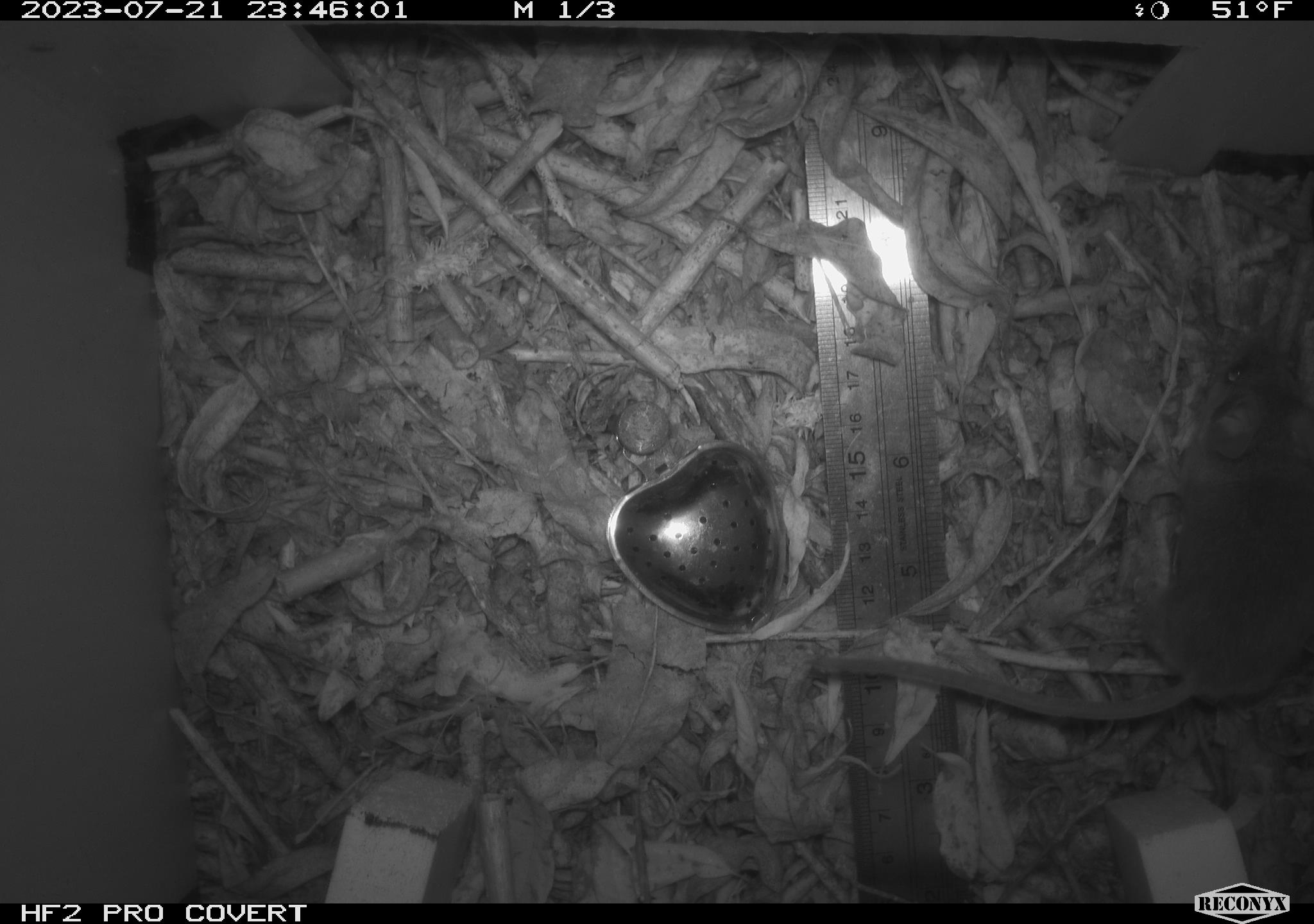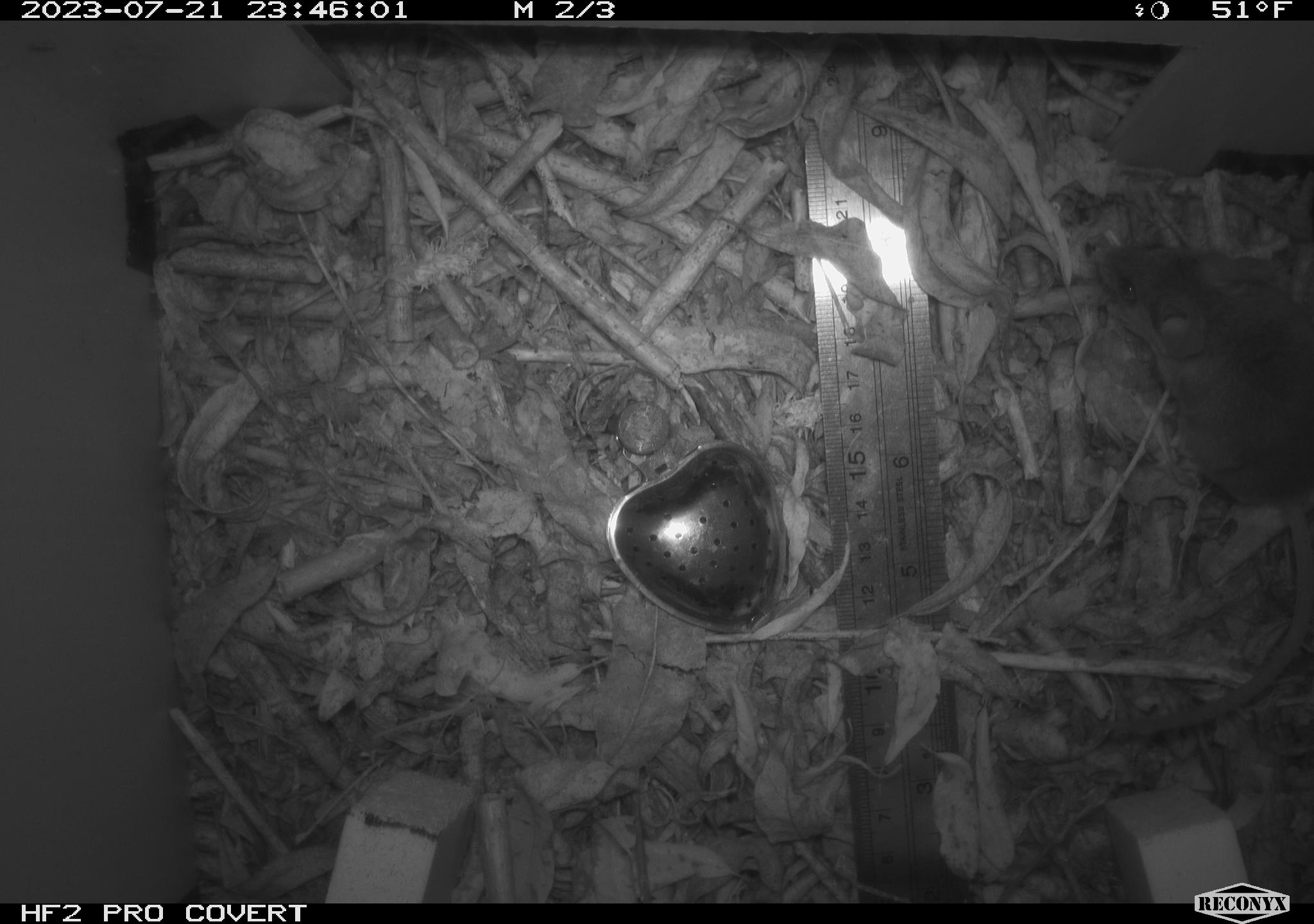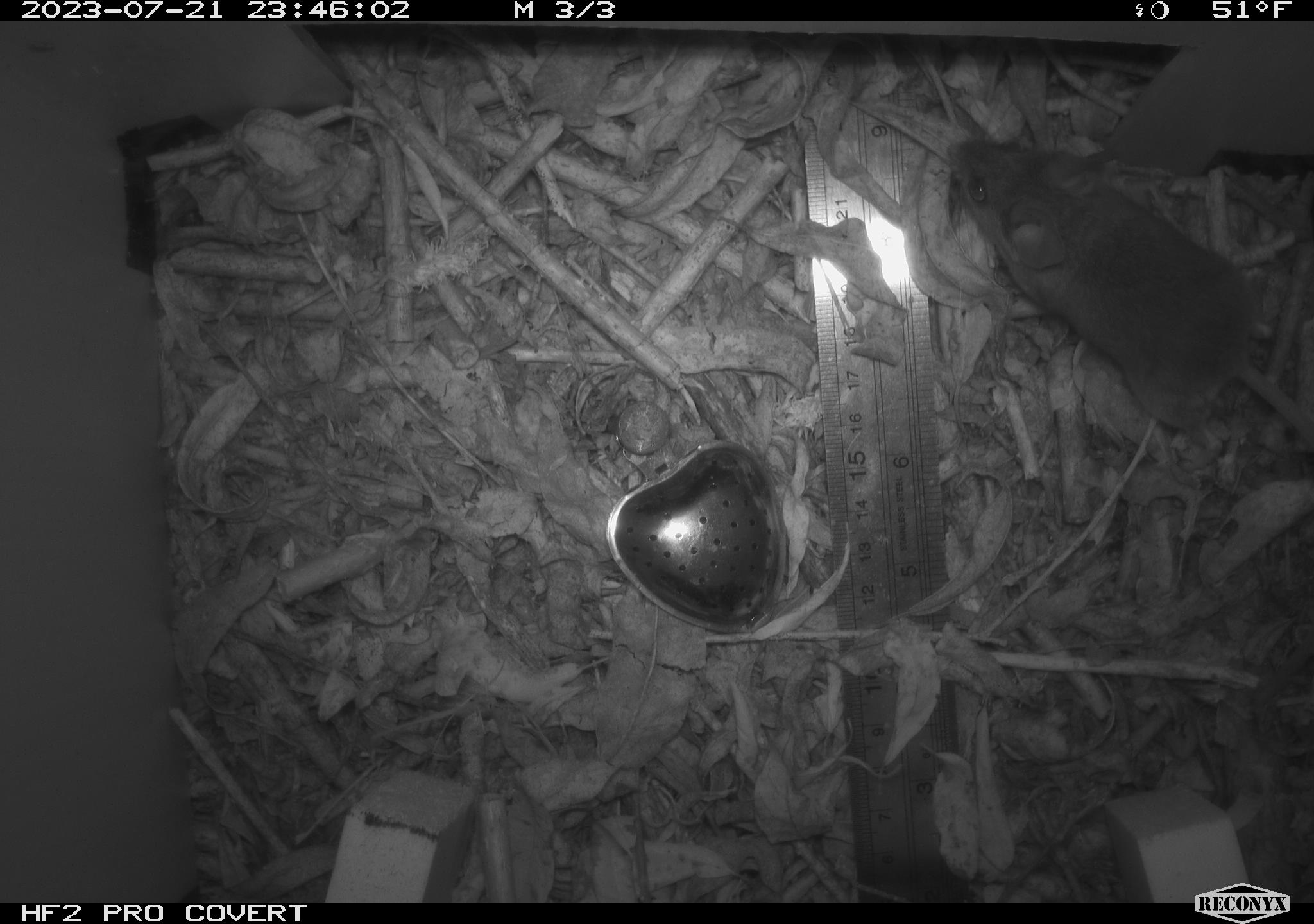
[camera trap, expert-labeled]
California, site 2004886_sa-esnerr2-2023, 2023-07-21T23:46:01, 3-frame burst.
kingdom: Animalia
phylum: Chordata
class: Mammalia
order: Rodentia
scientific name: Rodentia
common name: mouse species